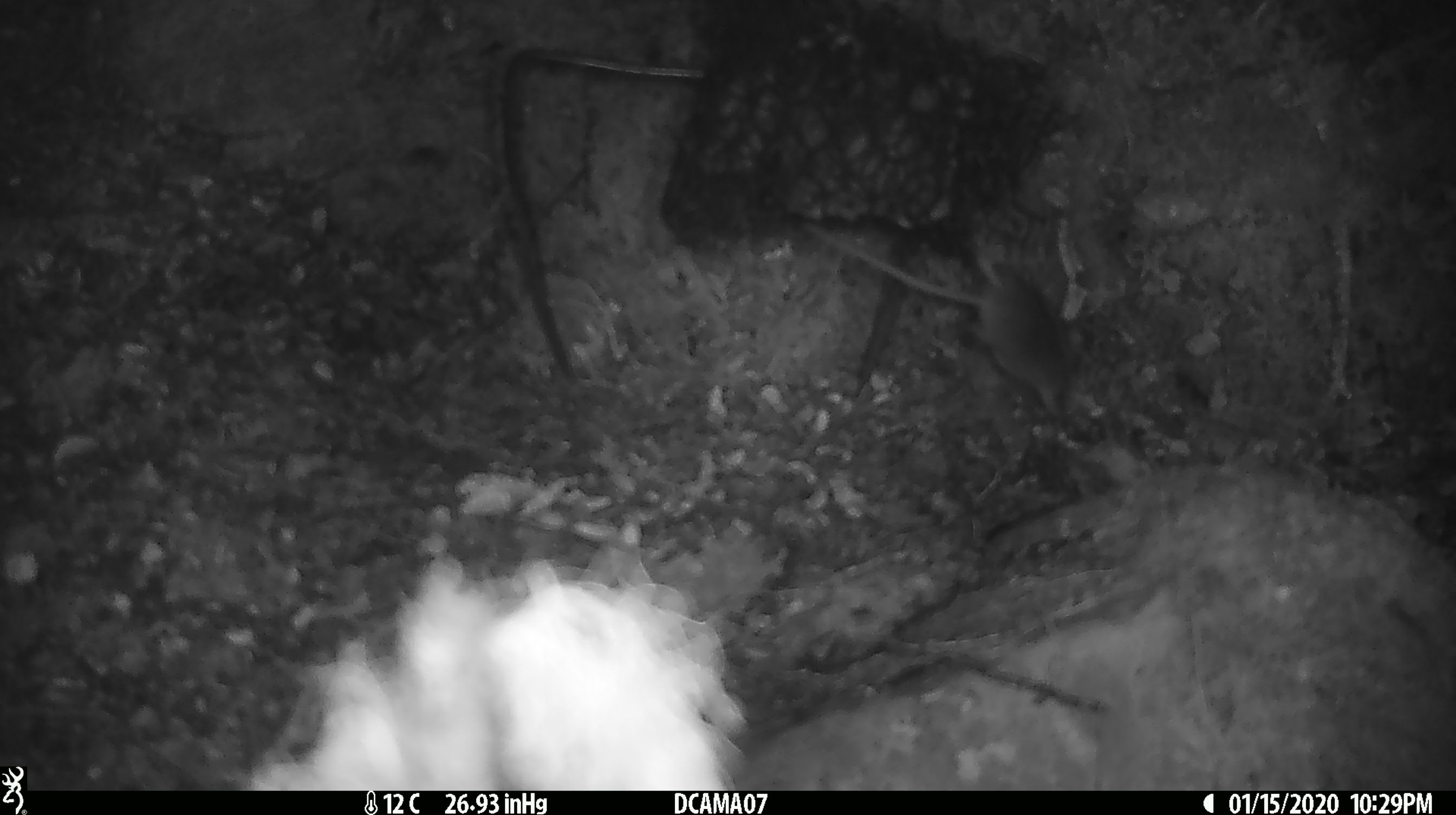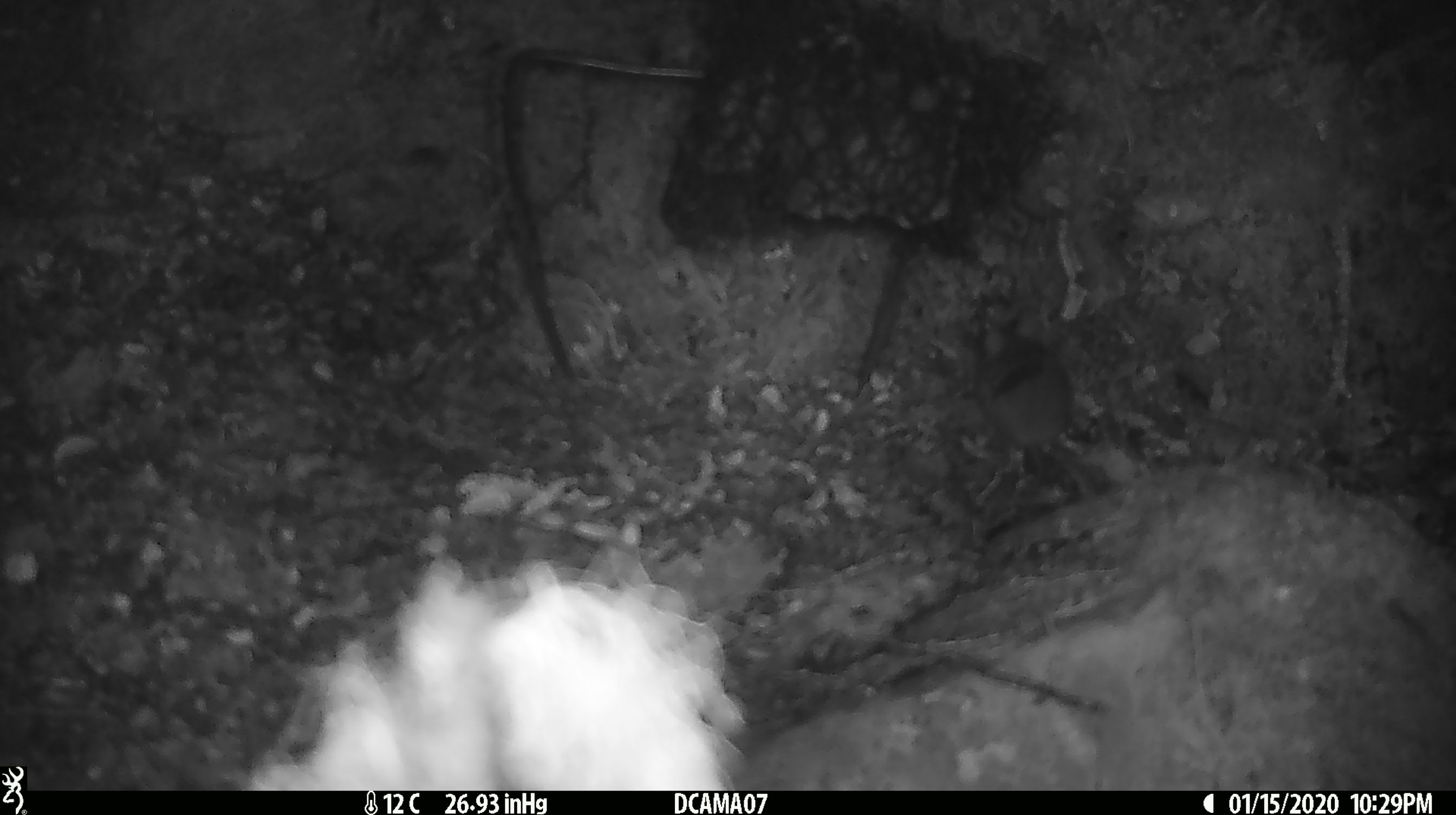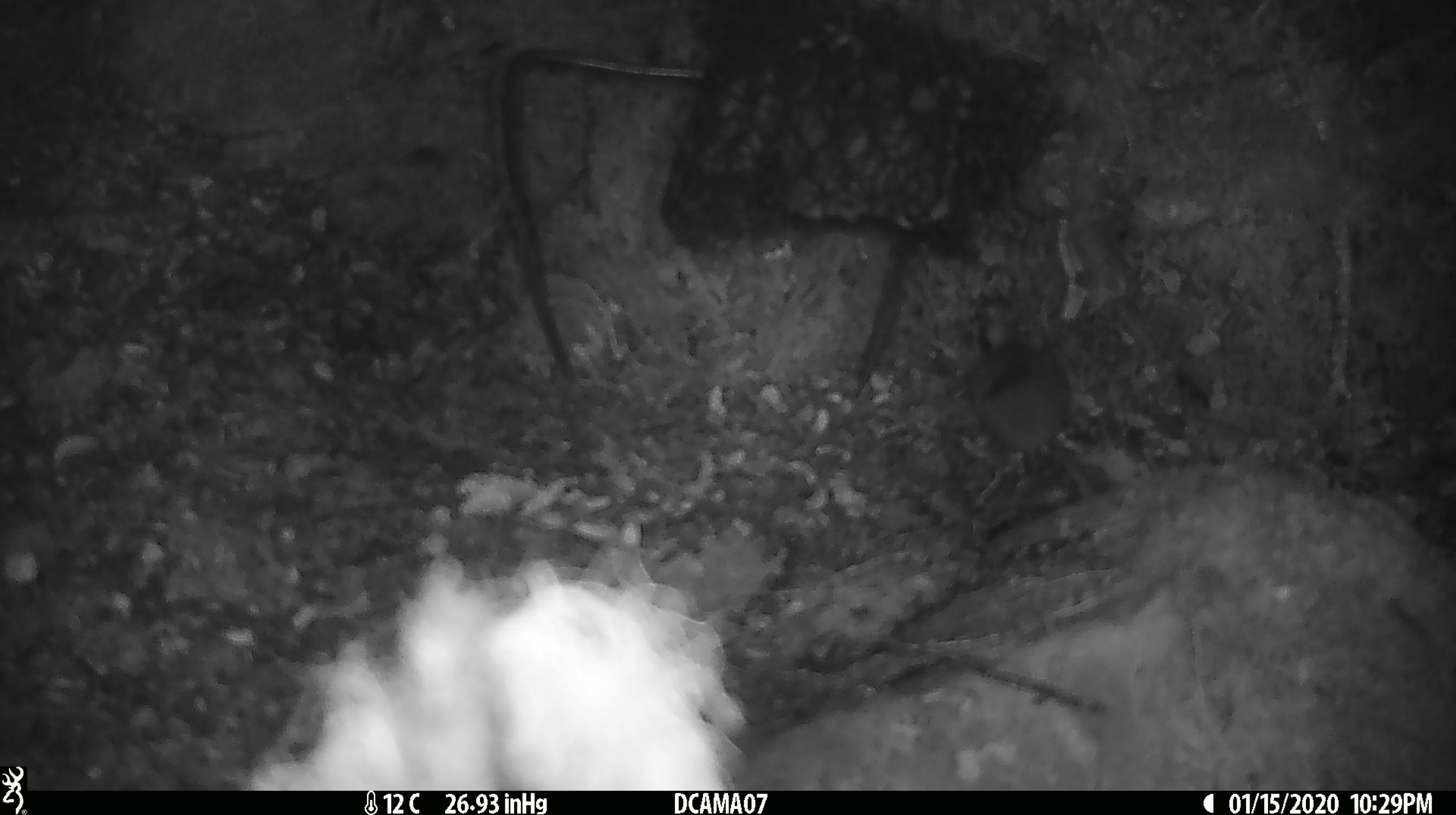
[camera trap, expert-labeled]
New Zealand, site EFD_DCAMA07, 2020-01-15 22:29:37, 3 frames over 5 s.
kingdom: Animalia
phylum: Chordata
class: Mammalia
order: Rodentia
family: Muridae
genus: Mus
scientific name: Mus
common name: mouse